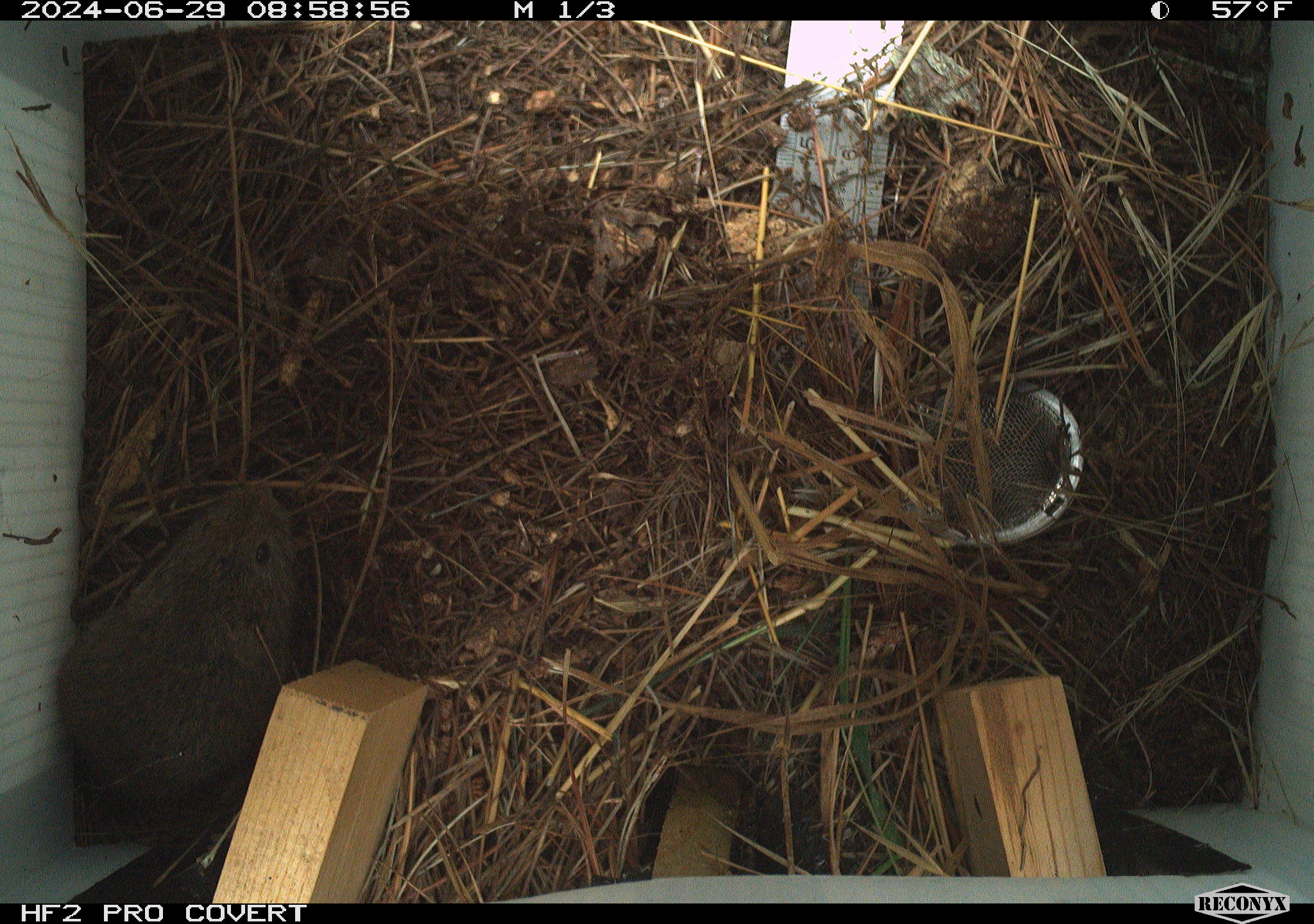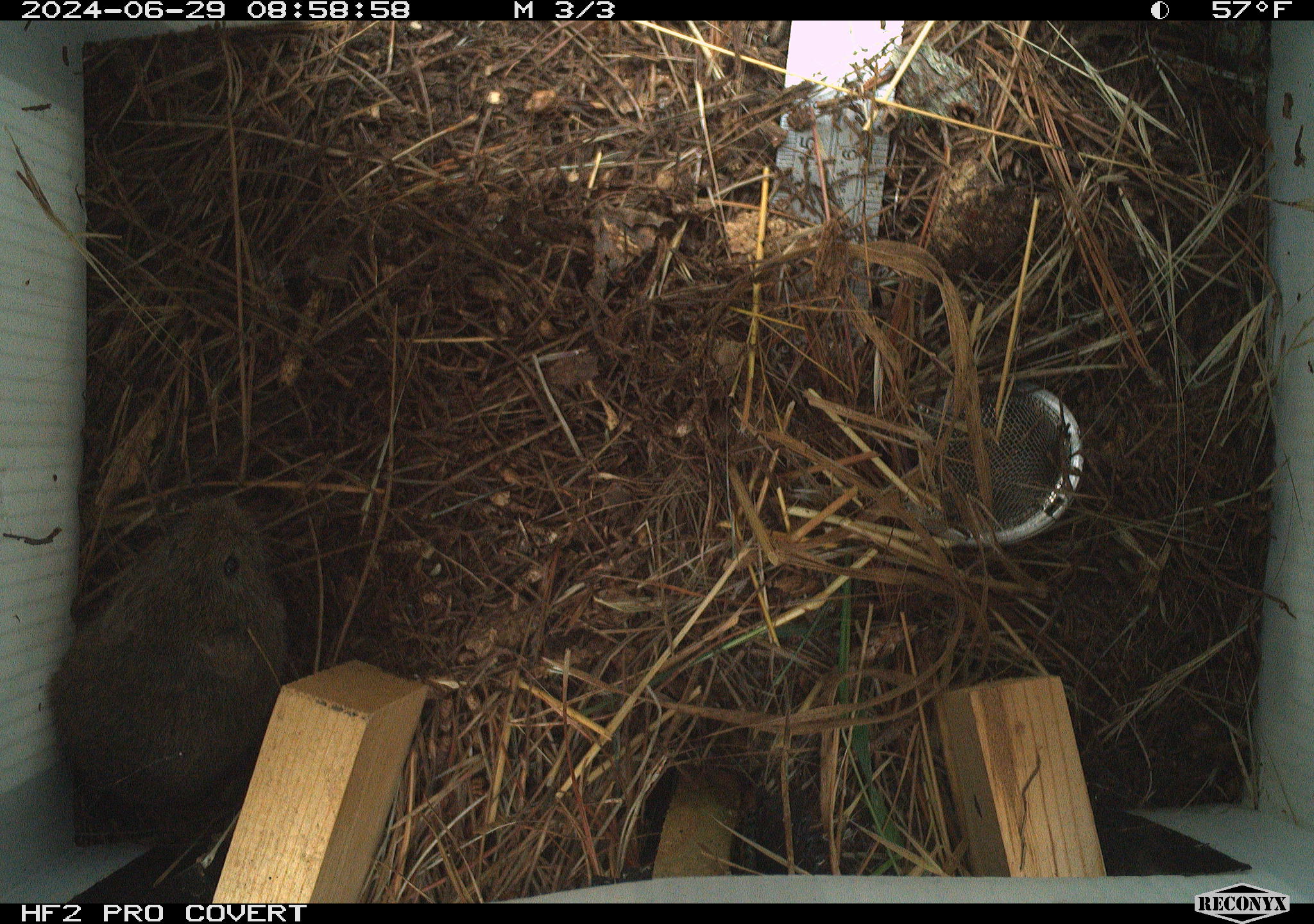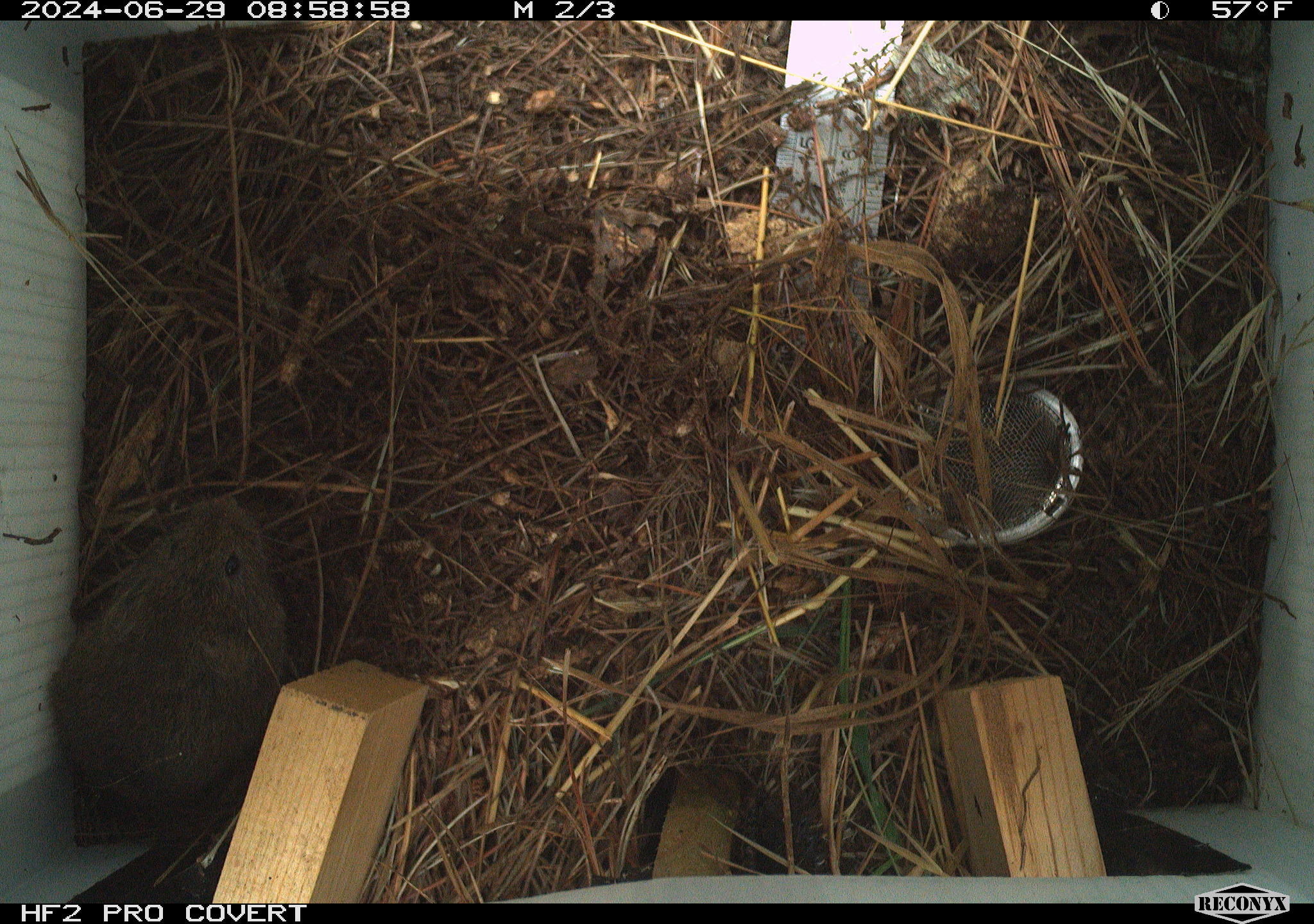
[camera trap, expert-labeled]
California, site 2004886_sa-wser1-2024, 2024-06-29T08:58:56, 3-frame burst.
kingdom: Animalia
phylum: Chordata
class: Mammalia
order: Rodentia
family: Cricetidae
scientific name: Arvicolinae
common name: voles, lemmings, and muskrats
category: arvicolinae subfamily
Arvicolinae subfamily (voles, lemmings, and muskrats) (Arvicolinae).